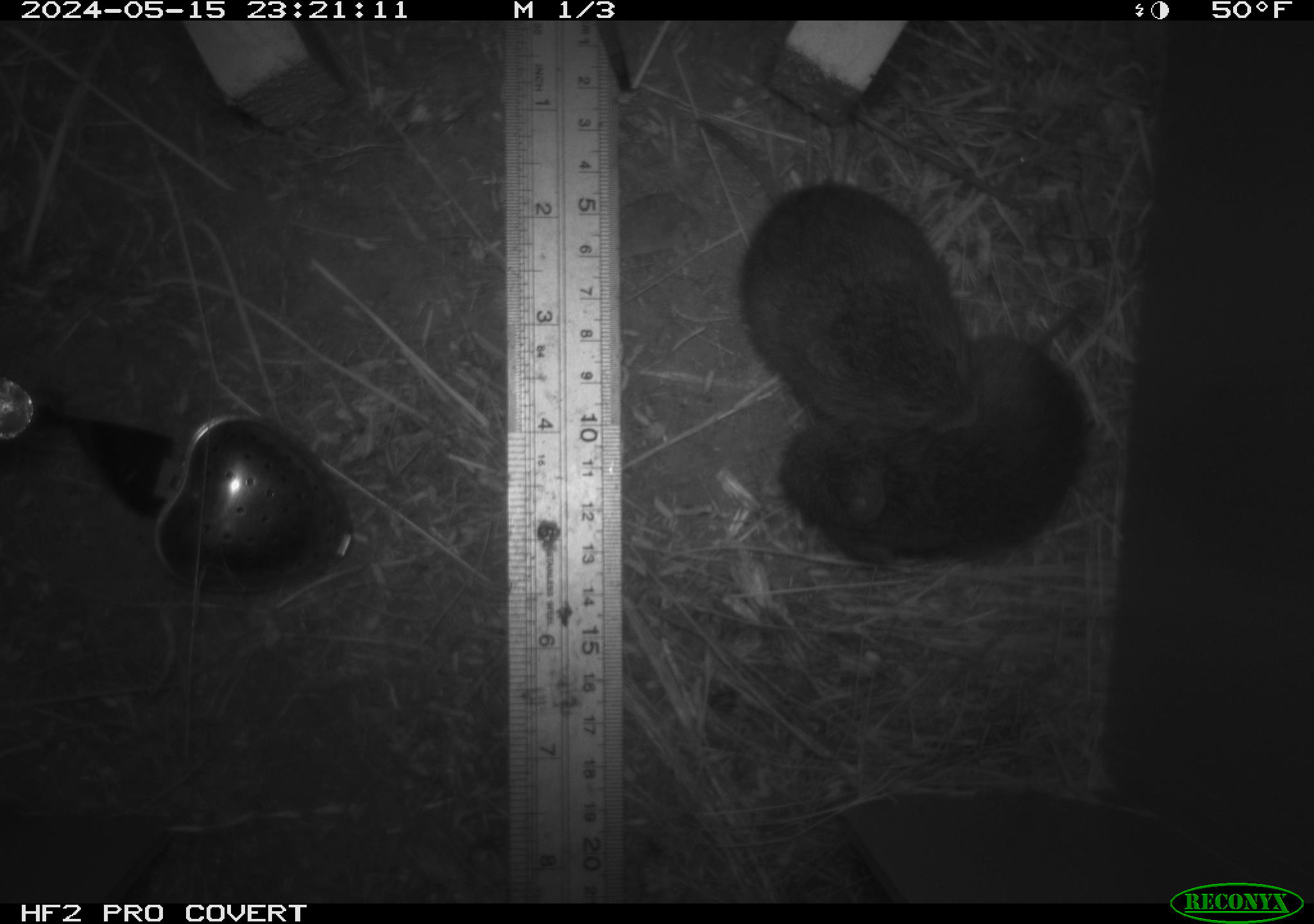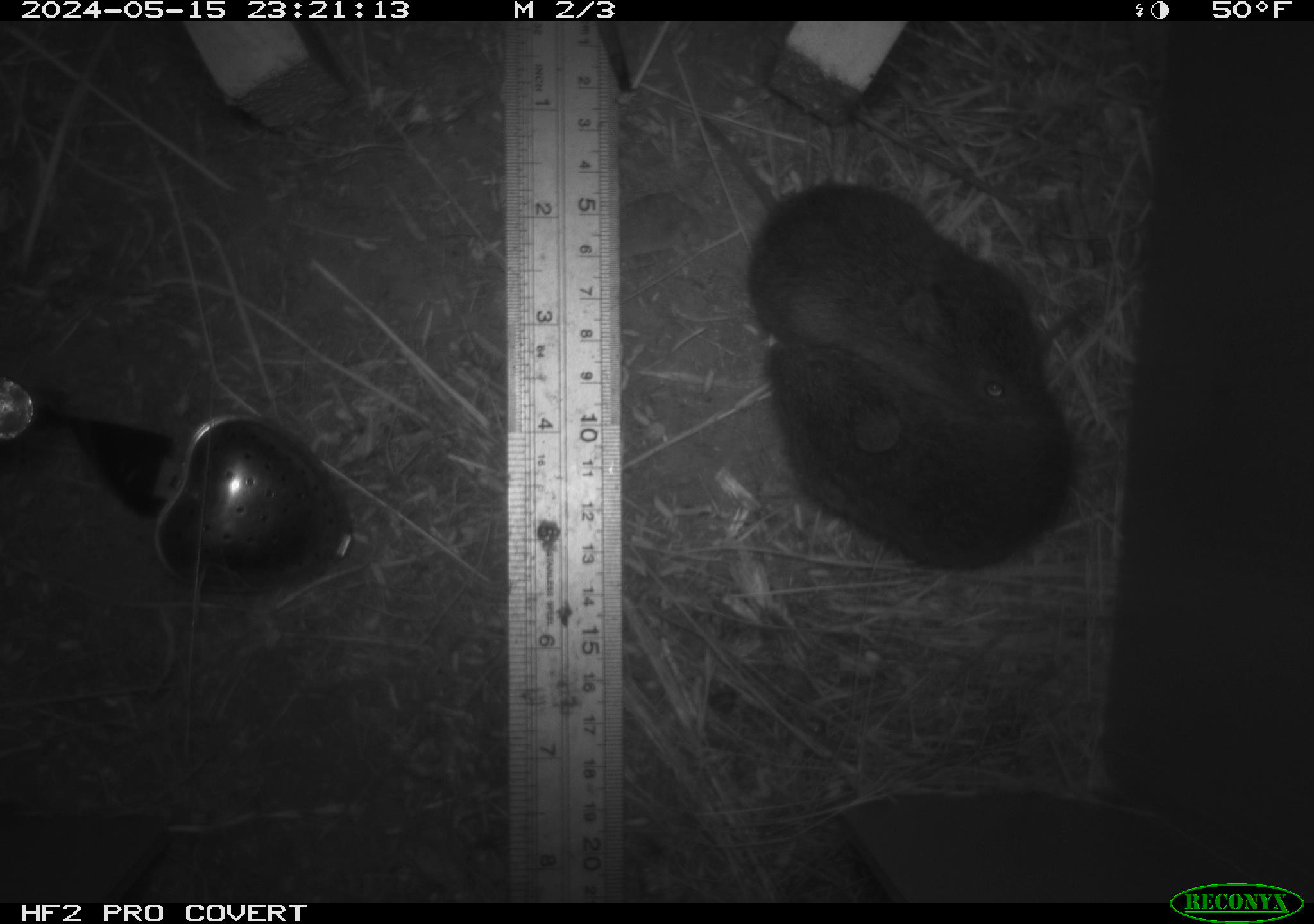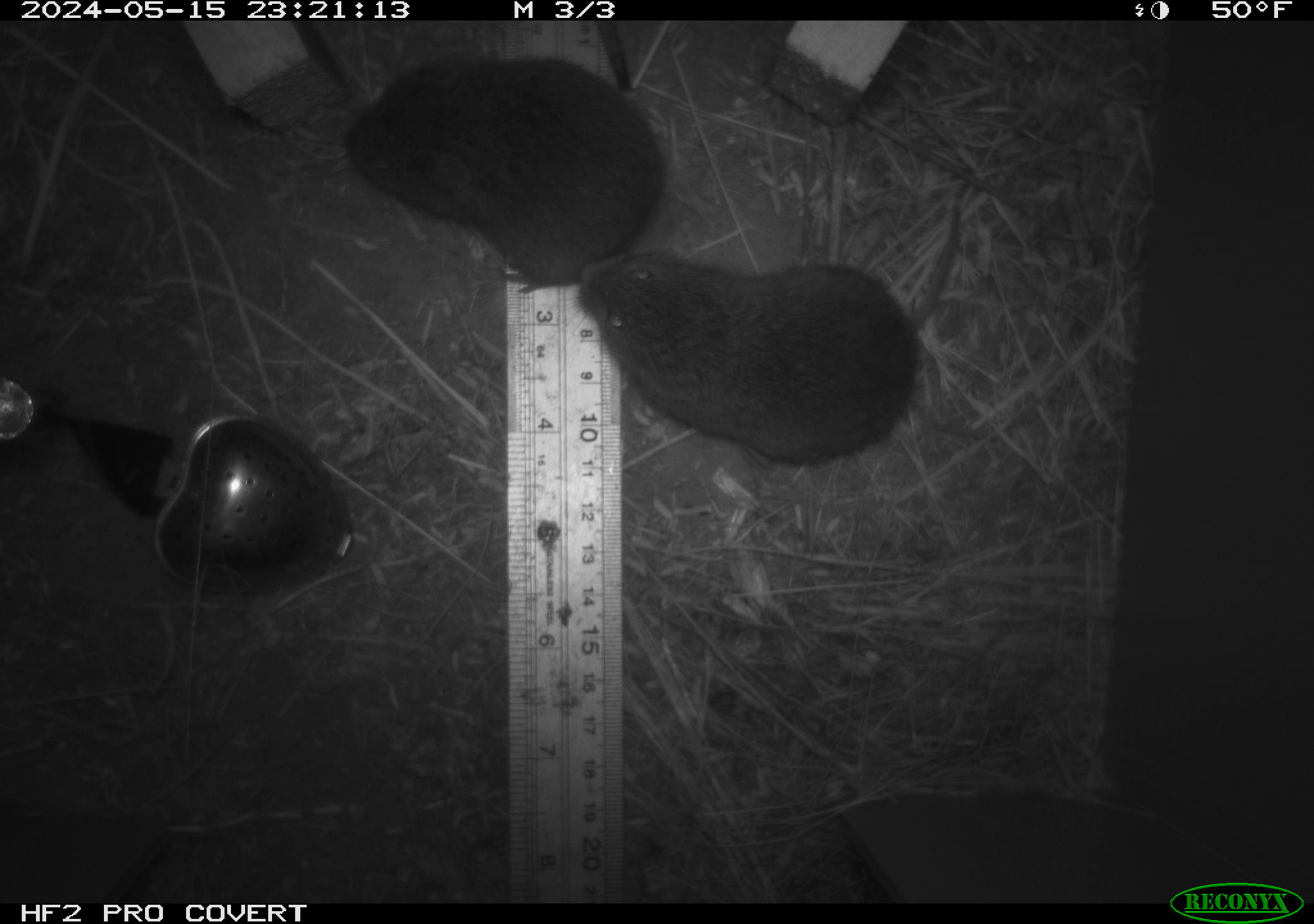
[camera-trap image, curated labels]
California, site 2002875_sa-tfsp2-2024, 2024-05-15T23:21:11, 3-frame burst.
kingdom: Animalia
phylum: Chordata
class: Mammalia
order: Rodentia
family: Cricetidae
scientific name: Arvicolinae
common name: voles, lemmings, and muskrats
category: arvicolinae subfamily